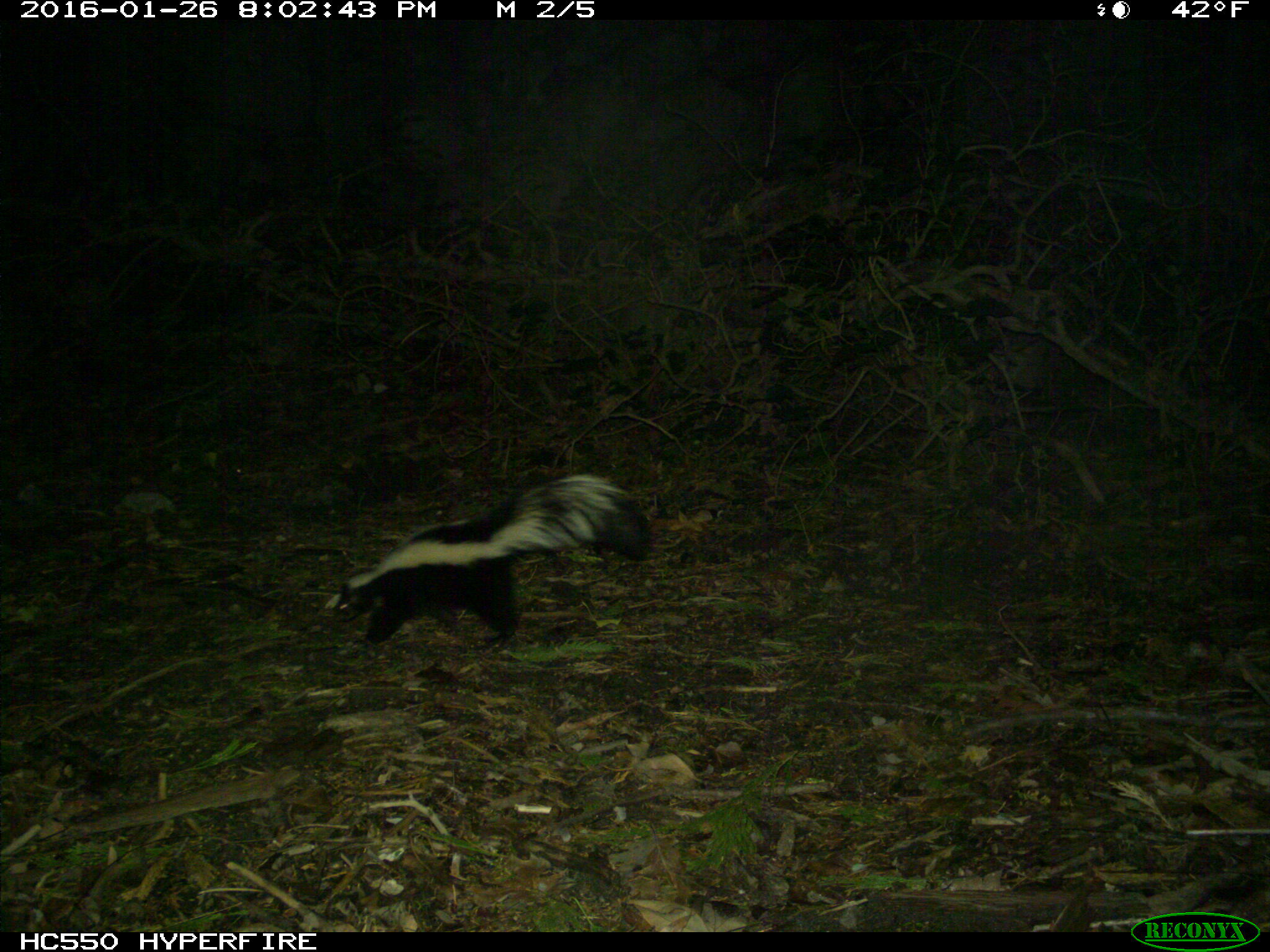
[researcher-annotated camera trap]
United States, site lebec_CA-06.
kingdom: Animalia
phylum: Chordata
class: Mammalia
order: Carnivora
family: Mephitidae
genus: Mephitis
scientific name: Mephitis mephitis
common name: striped skunk